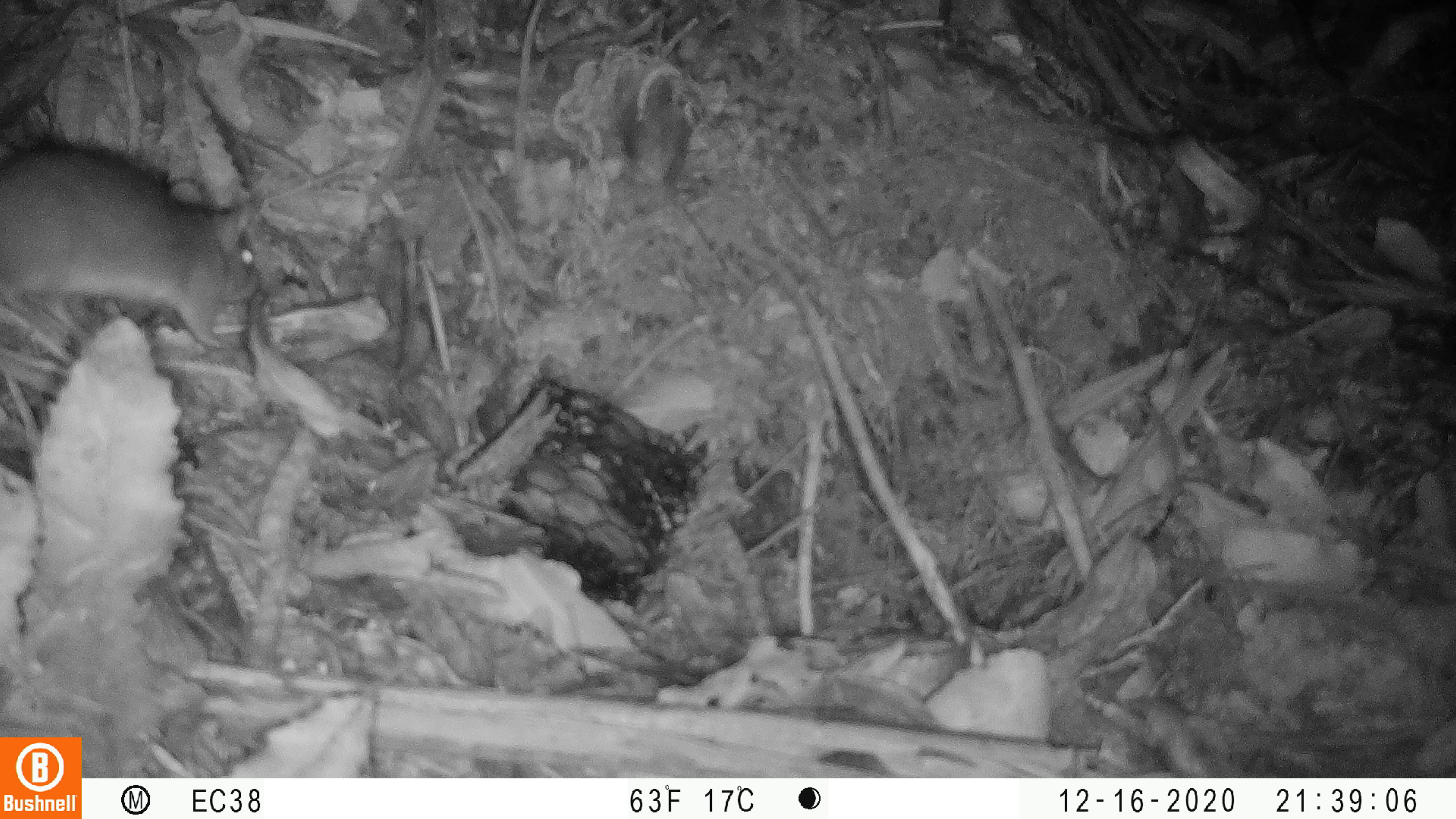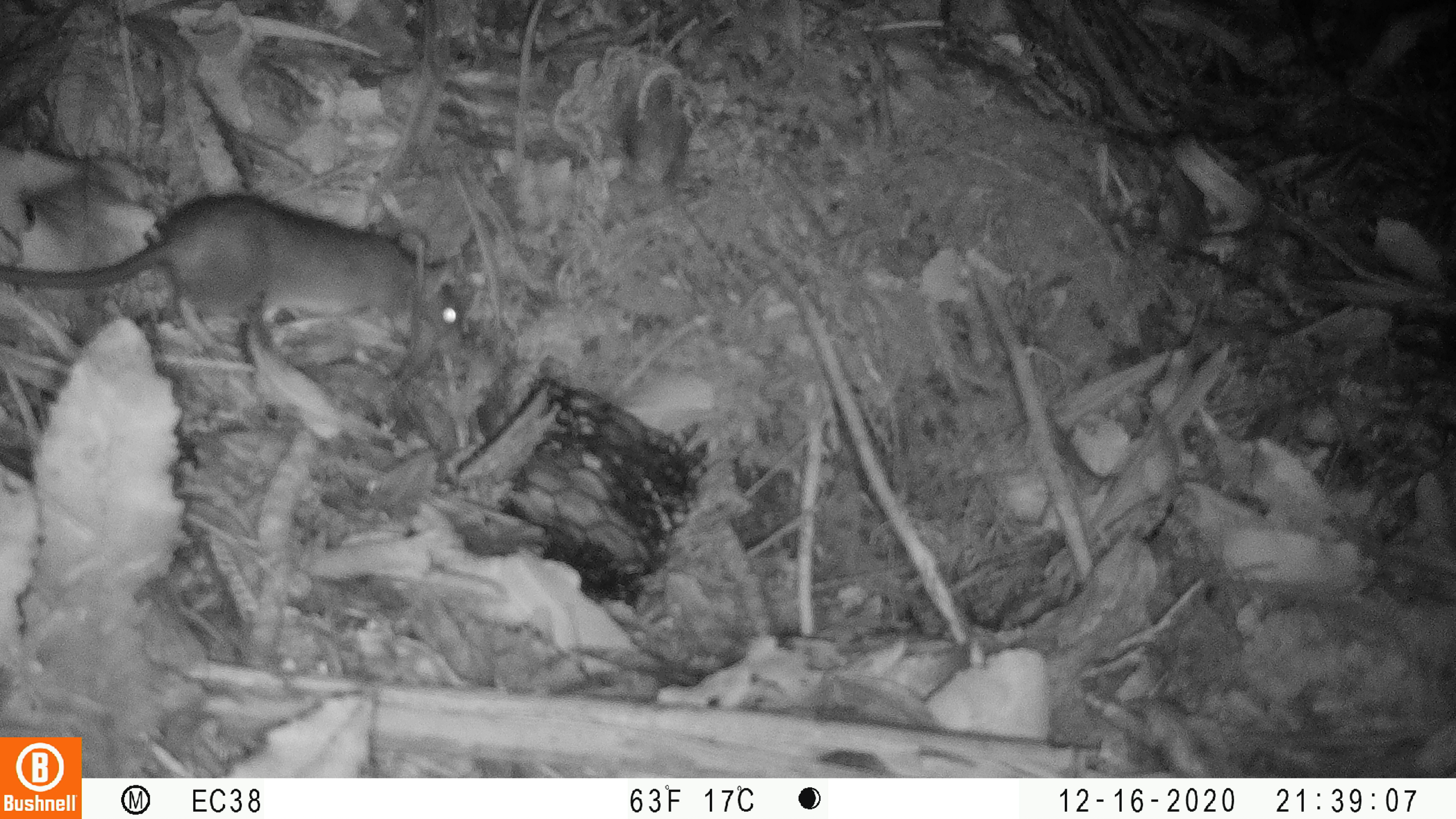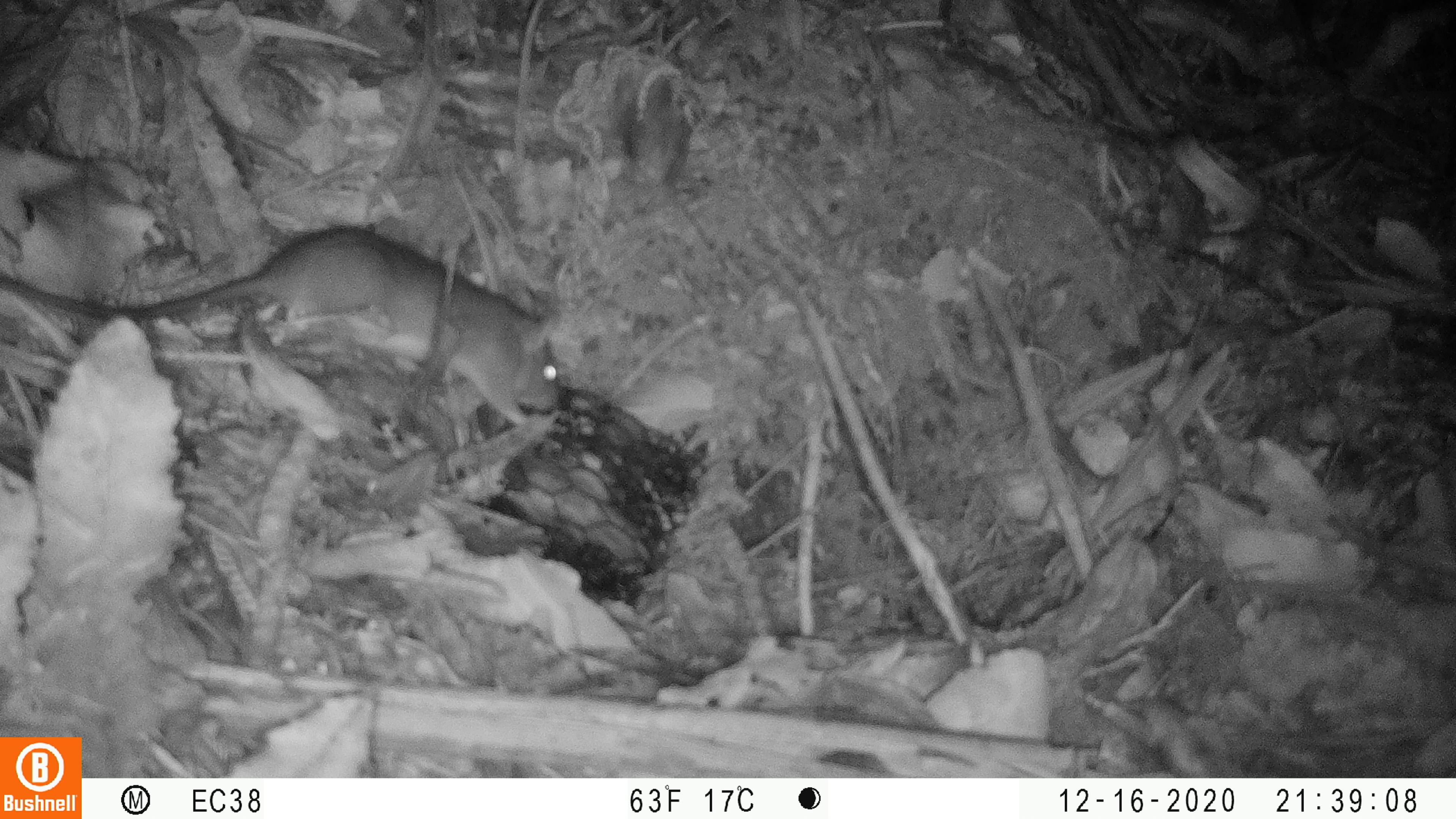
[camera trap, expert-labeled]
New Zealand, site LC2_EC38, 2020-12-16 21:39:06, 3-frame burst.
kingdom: Animalia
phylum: Chordata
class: Mammalia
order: Rodentia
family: Muridae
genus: Rattus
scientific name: Rattus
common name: rat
Rat (Rattus).